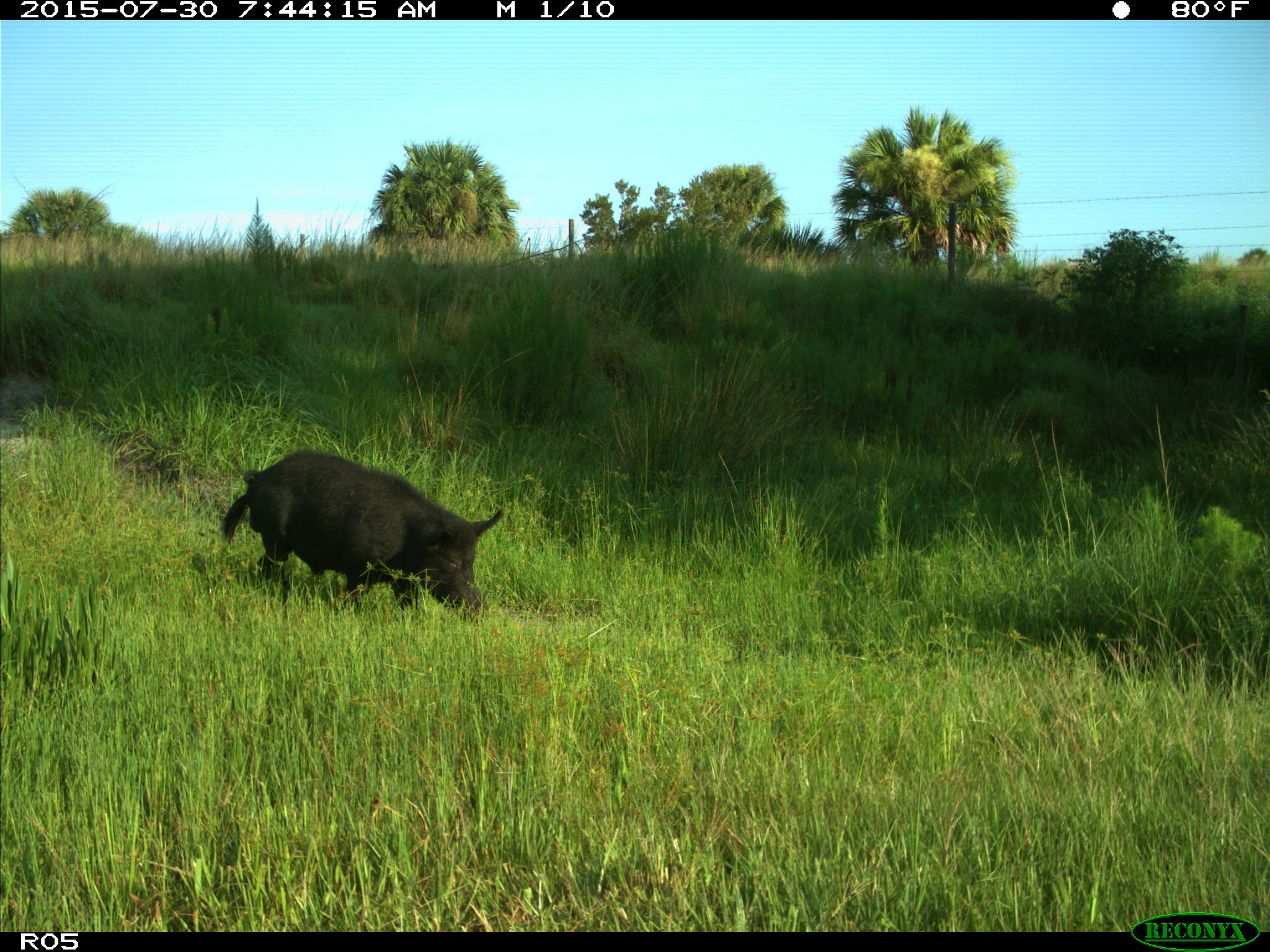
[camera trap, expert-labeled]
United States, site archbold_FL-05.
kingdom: Animalia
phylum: Chordata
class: Mammalia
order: Artiodactyla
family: Suidae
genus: Sus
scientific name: Sus scrofa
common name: wild boar